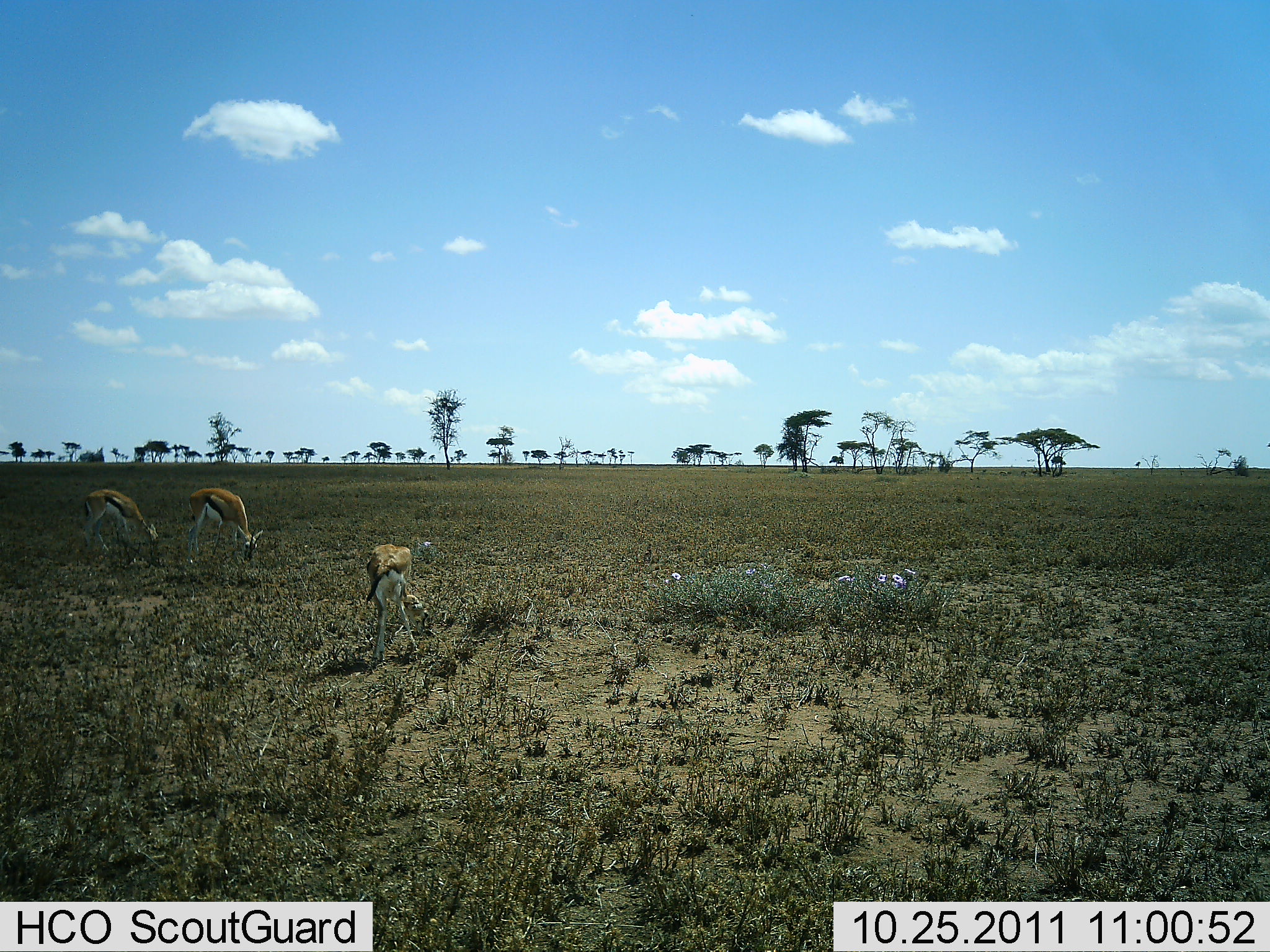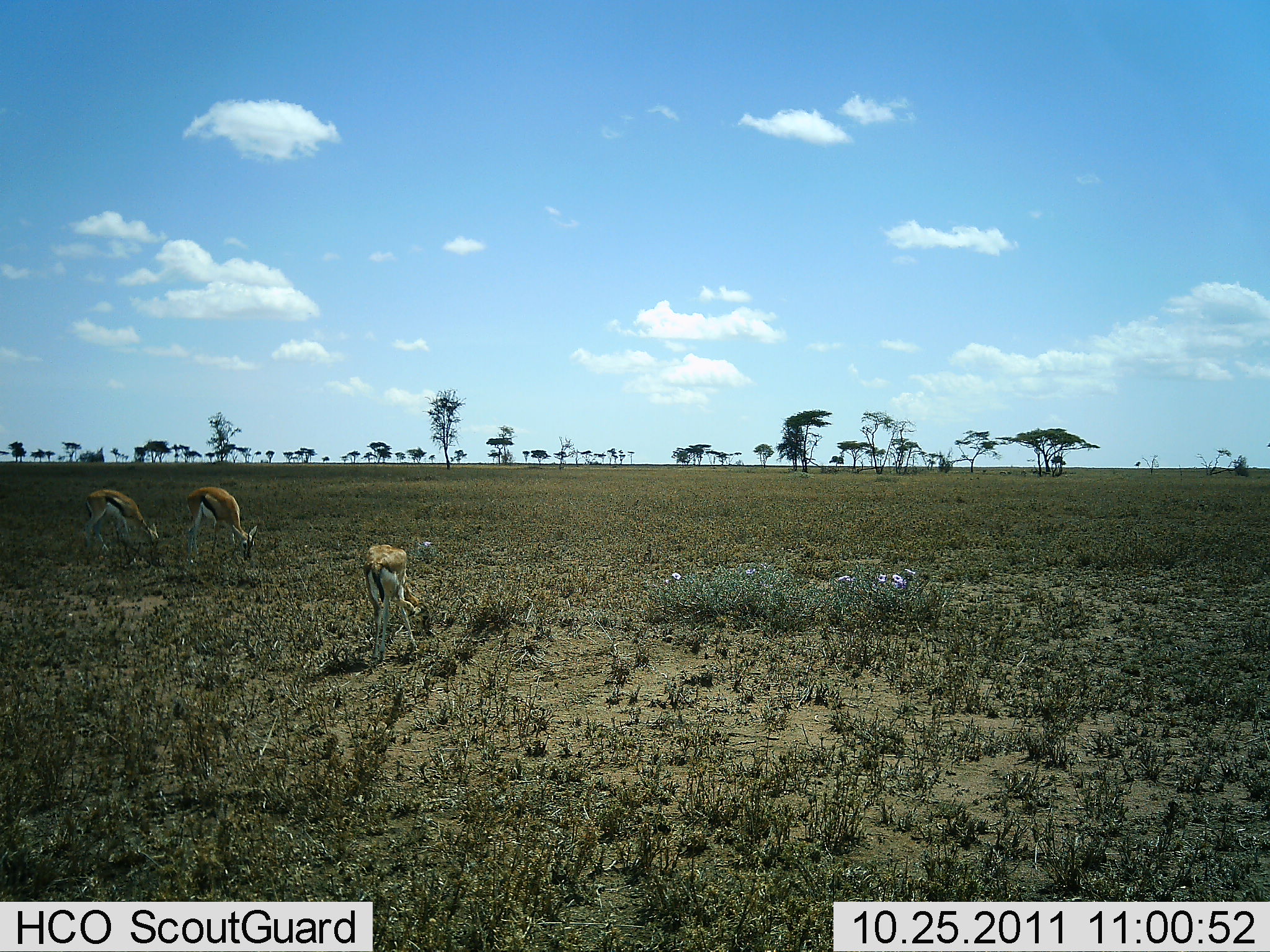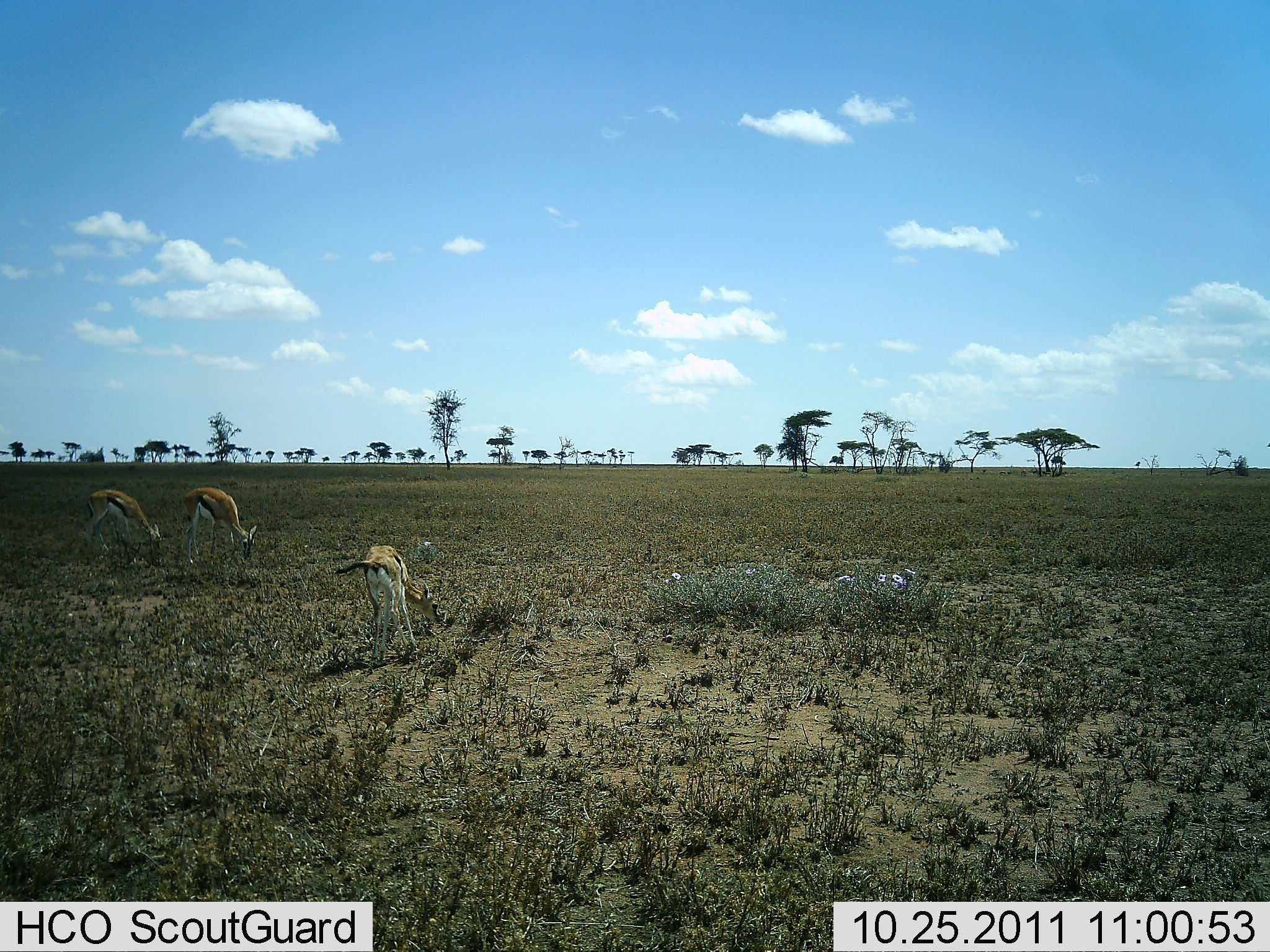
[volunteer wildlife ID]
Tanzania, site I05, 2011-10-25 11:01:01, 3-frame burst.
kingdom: Animalia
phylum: Chordata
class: Mammalia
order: Artiodactyla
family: Bovidae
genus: Eudorcas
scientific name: Eudorcas thomsonii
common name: thomson's gazelle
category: gazellethomsons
Gazellethomsons (thomson's gazelle) (Eudorcas thomsonii), count 3. Behavior (volunteer vote fractions): standing 10%, resting 0%, moving 0%, interacting 0%. Young present (vote fraction): 0%. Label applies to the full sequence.